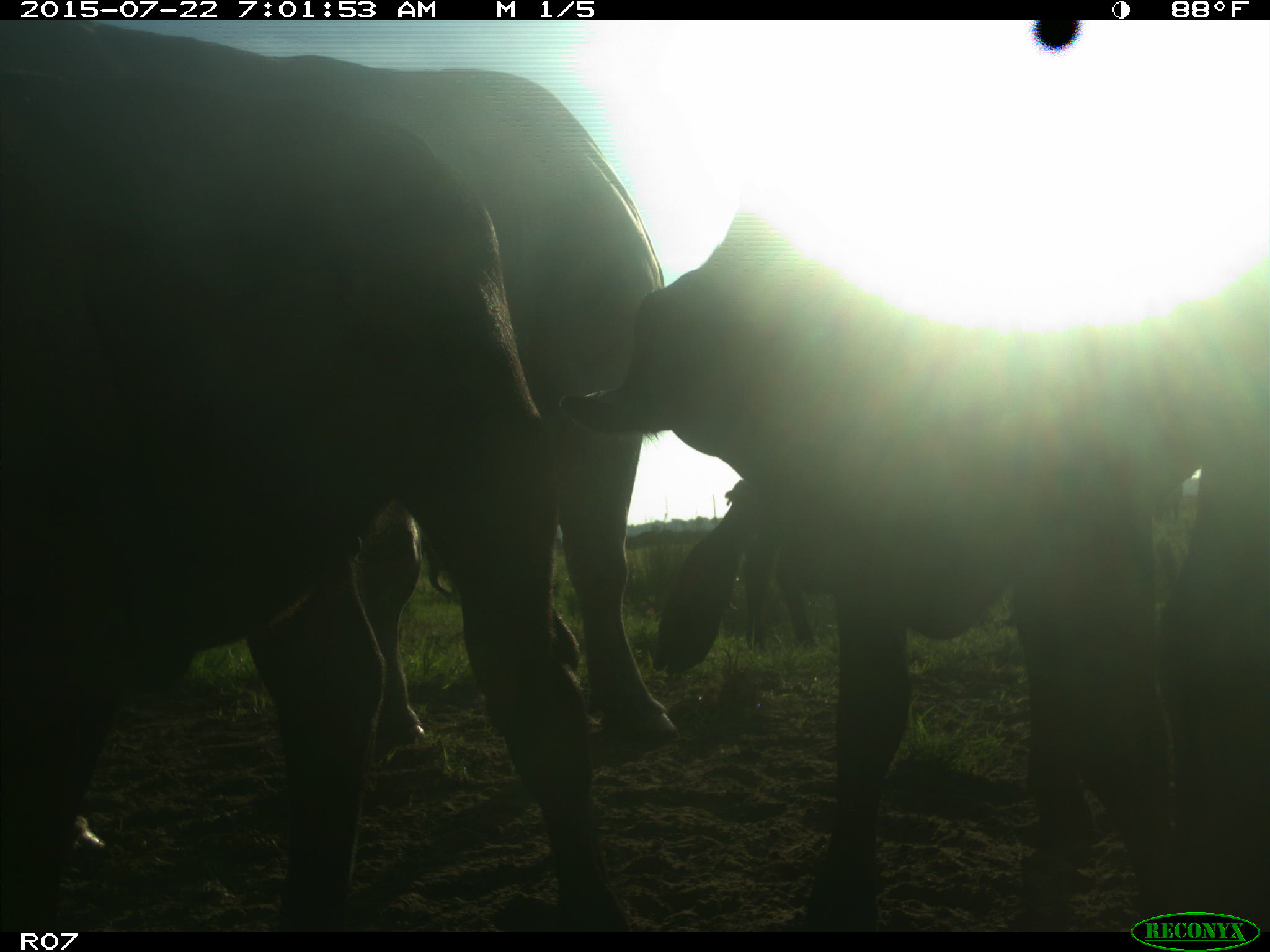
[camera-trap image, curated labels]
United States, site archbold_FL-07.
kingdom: Animalia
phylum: Chordata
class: Mammalia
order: Artiodactyla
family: Suidae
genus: Sus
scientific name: Sus scrofa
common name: wild boar